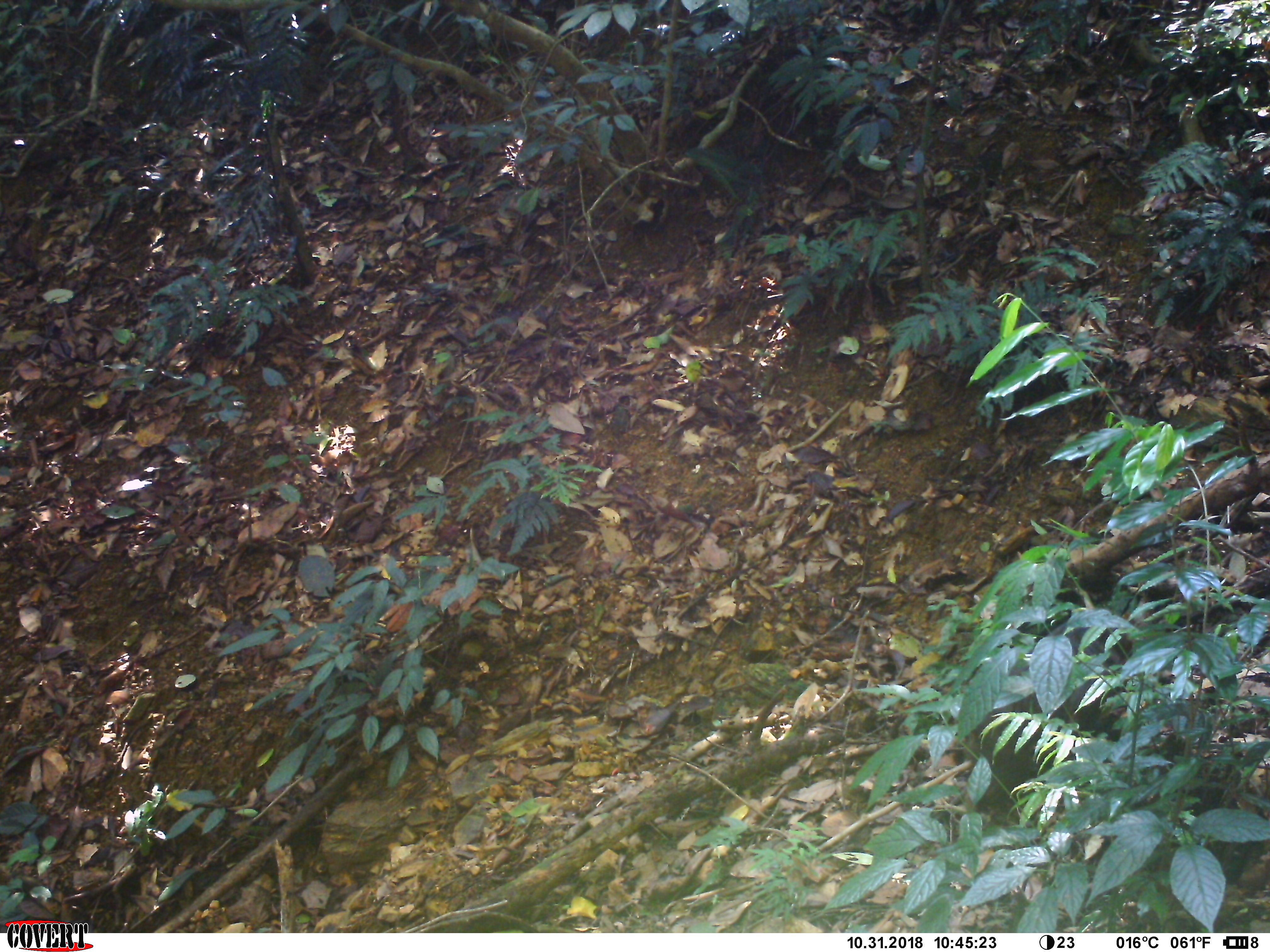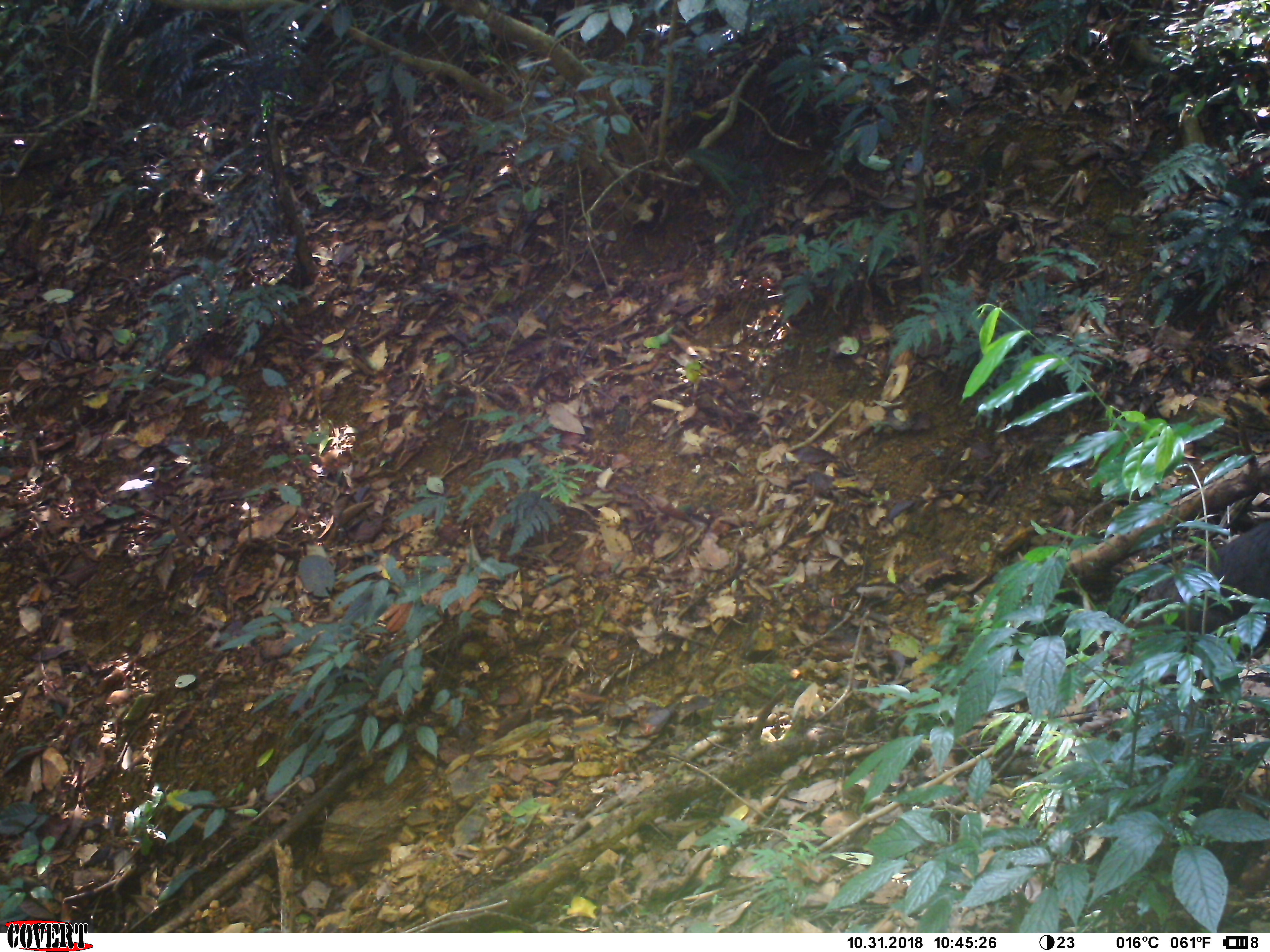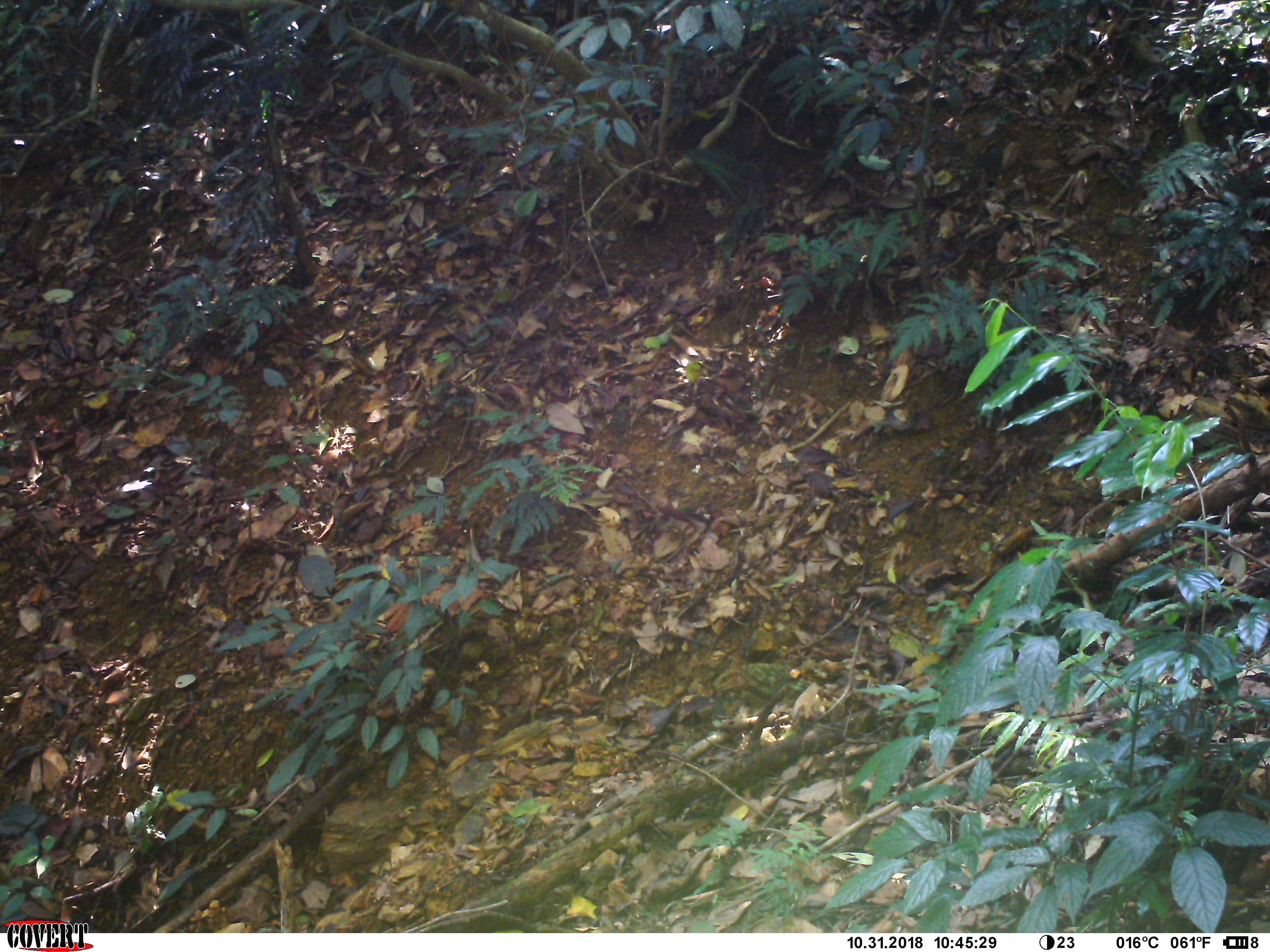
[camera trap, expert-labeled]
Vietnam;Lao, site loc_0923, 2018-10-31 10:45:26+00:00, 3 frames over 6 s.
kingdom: Animalia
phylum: Chordata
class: Mammalia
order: Primates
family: Cercopithecidae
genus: Macaca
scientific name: Macaca arctoides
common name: stump-tailed macaque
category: stump tailed macaque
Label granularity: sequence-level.